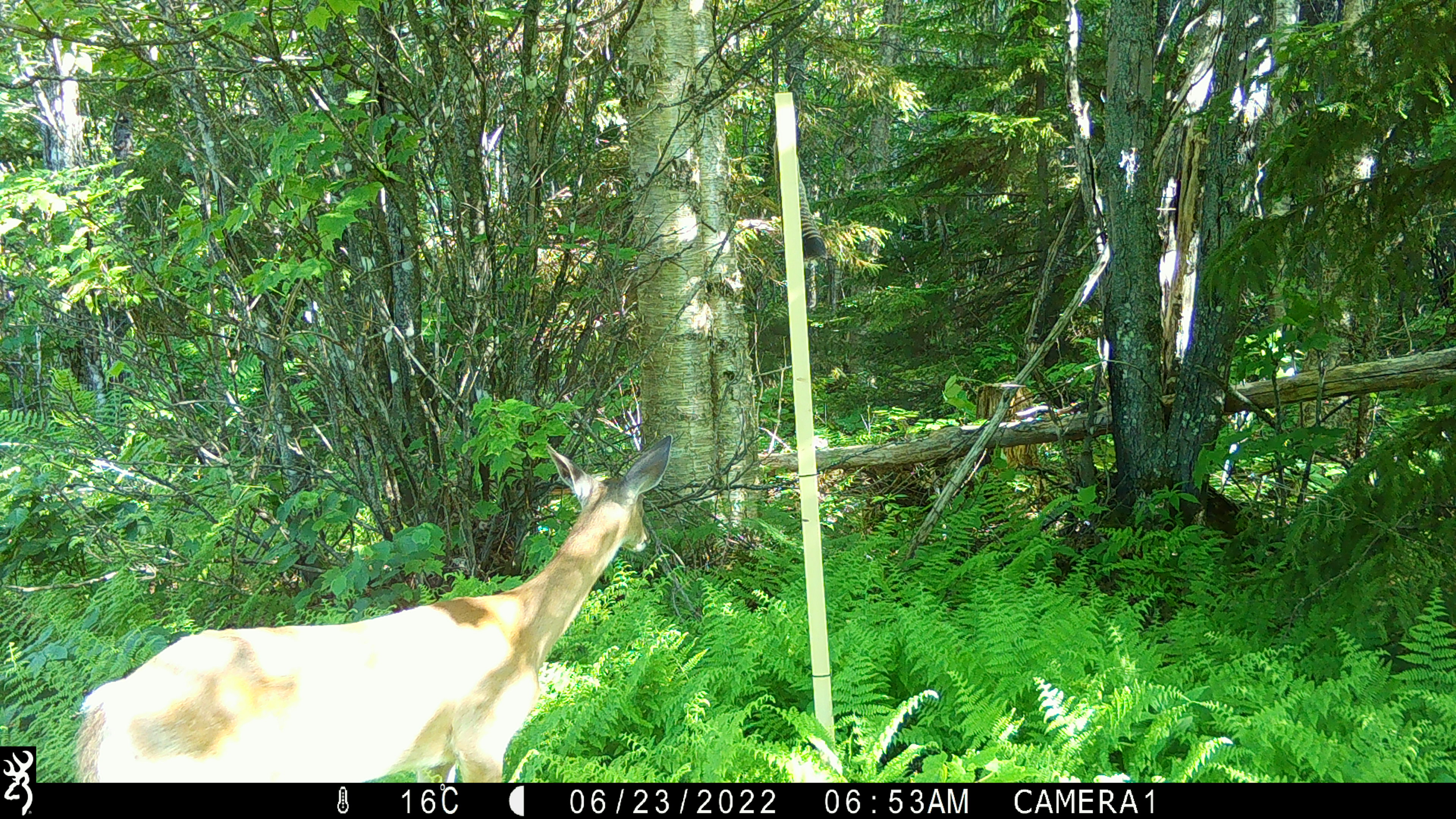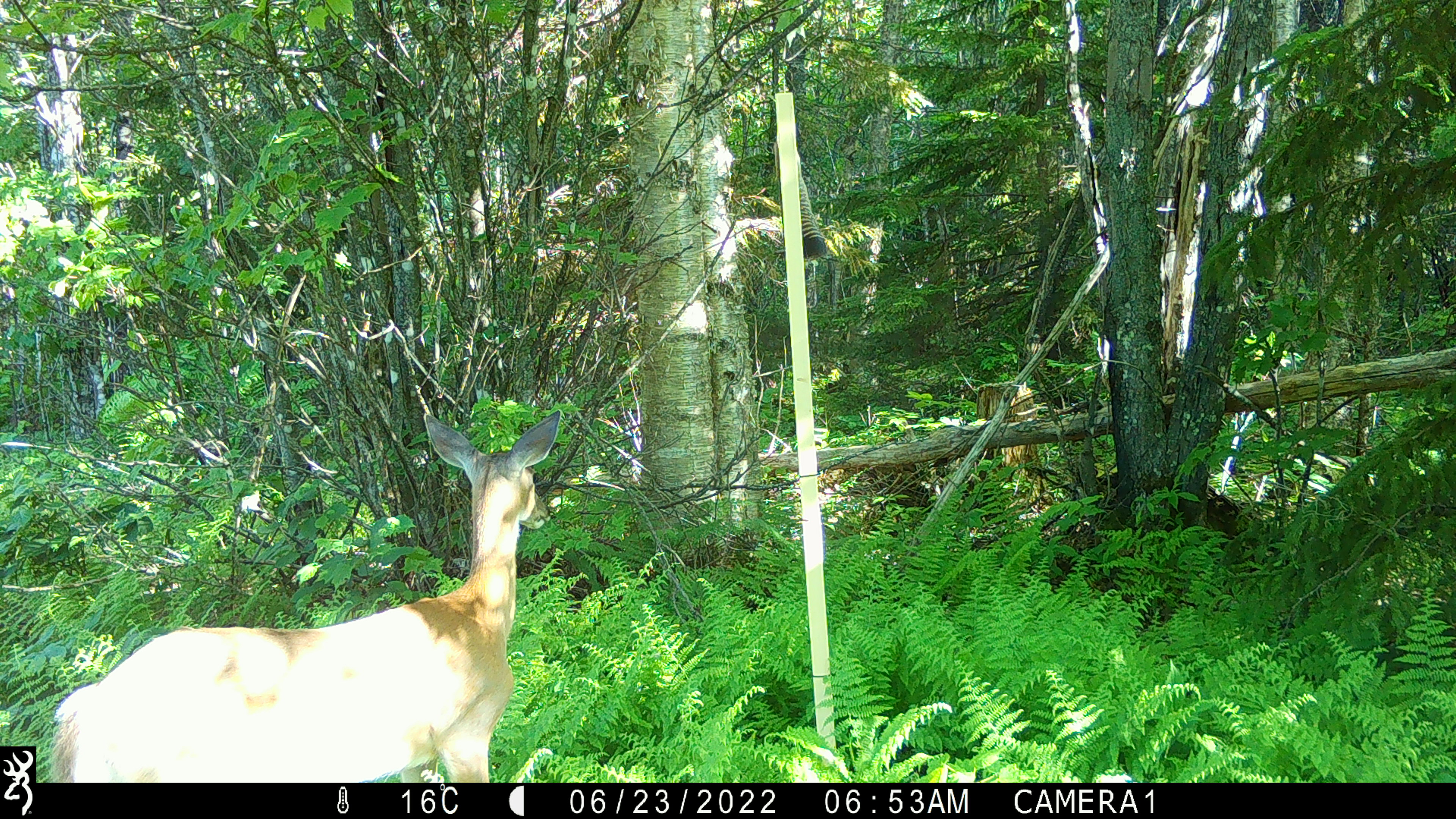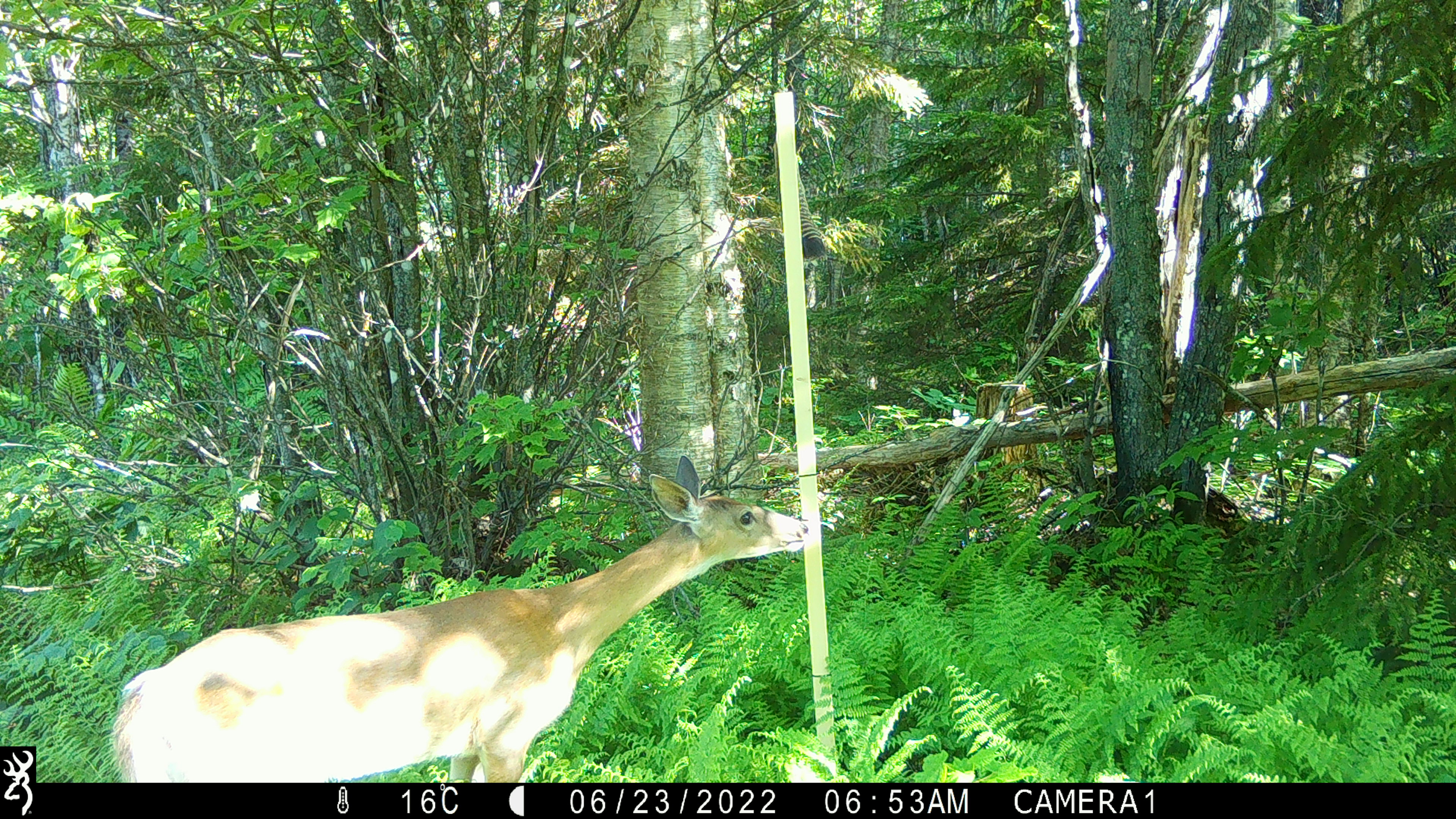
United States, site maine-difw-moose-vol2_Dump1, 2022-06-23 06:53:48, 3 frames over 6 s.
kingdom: Animalia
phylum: Chordata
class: Mammalia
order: Artiodactyla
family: Cervidae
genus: Odocoileus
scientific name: Odocoileus virginianus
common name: white-tailed deer